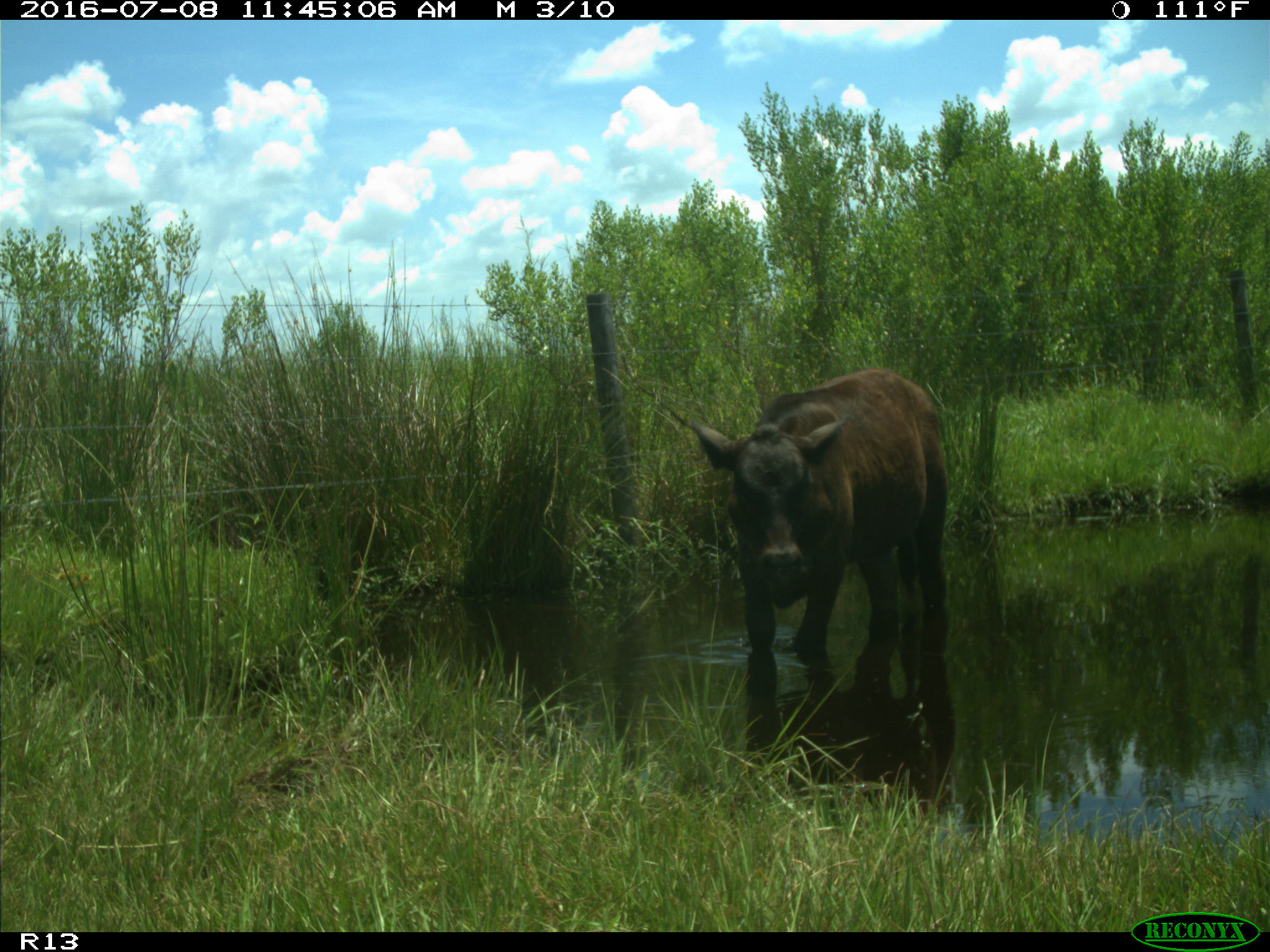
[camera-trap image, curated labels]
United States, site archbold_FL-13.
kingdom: Animalia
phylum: Chordata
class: Mammalia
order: Artiodactyla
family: Bovidae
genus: Bos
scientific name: Bos taurus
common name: domestic cow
Bos taurus (domestic cow).